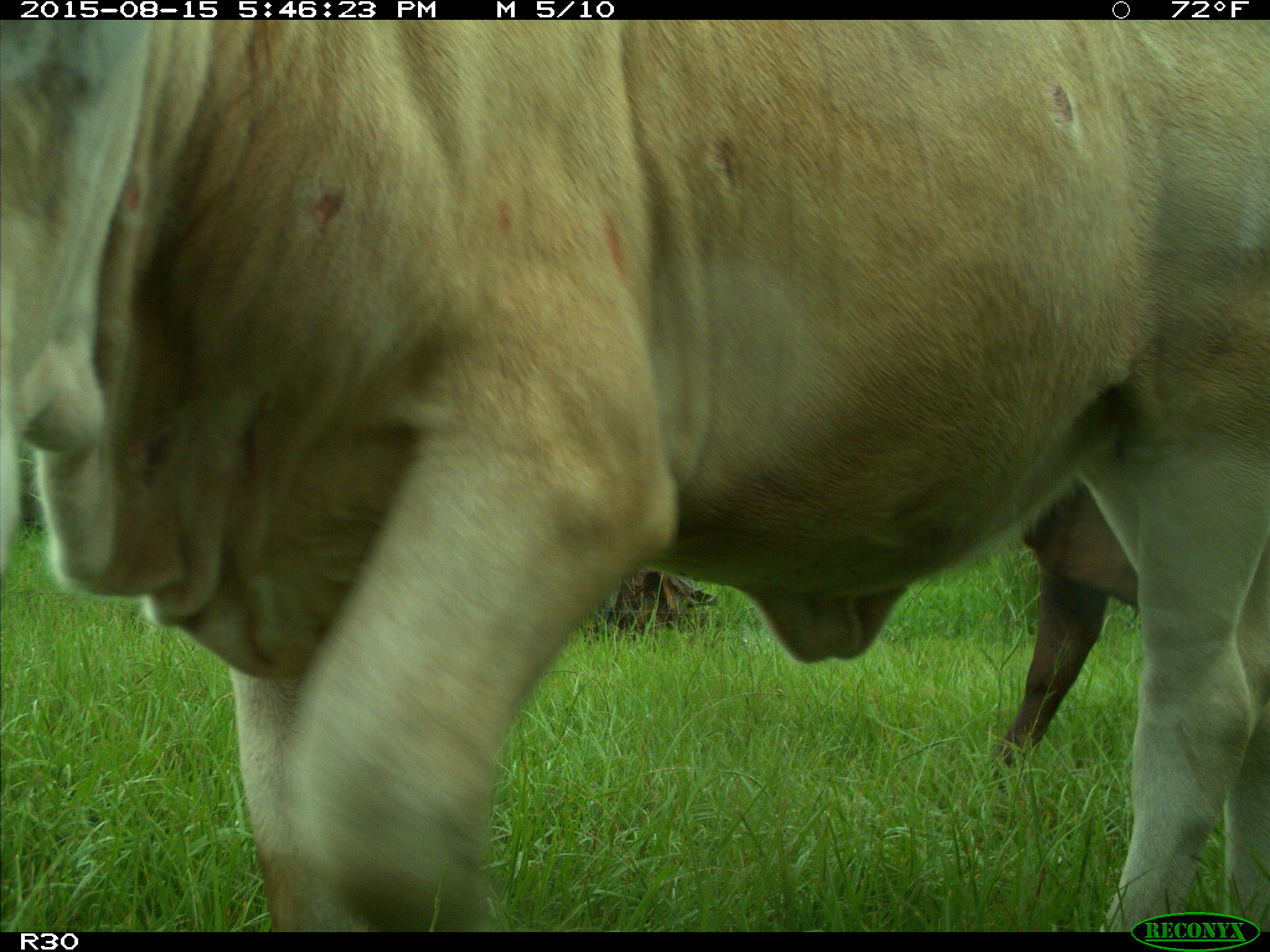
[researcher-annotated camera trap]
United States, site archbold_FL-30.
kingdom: Animalia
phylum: Chordata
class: Mammalia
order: Artiodactyla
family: Bovidae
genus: Bos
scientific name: Bos taurus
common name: domestic cow